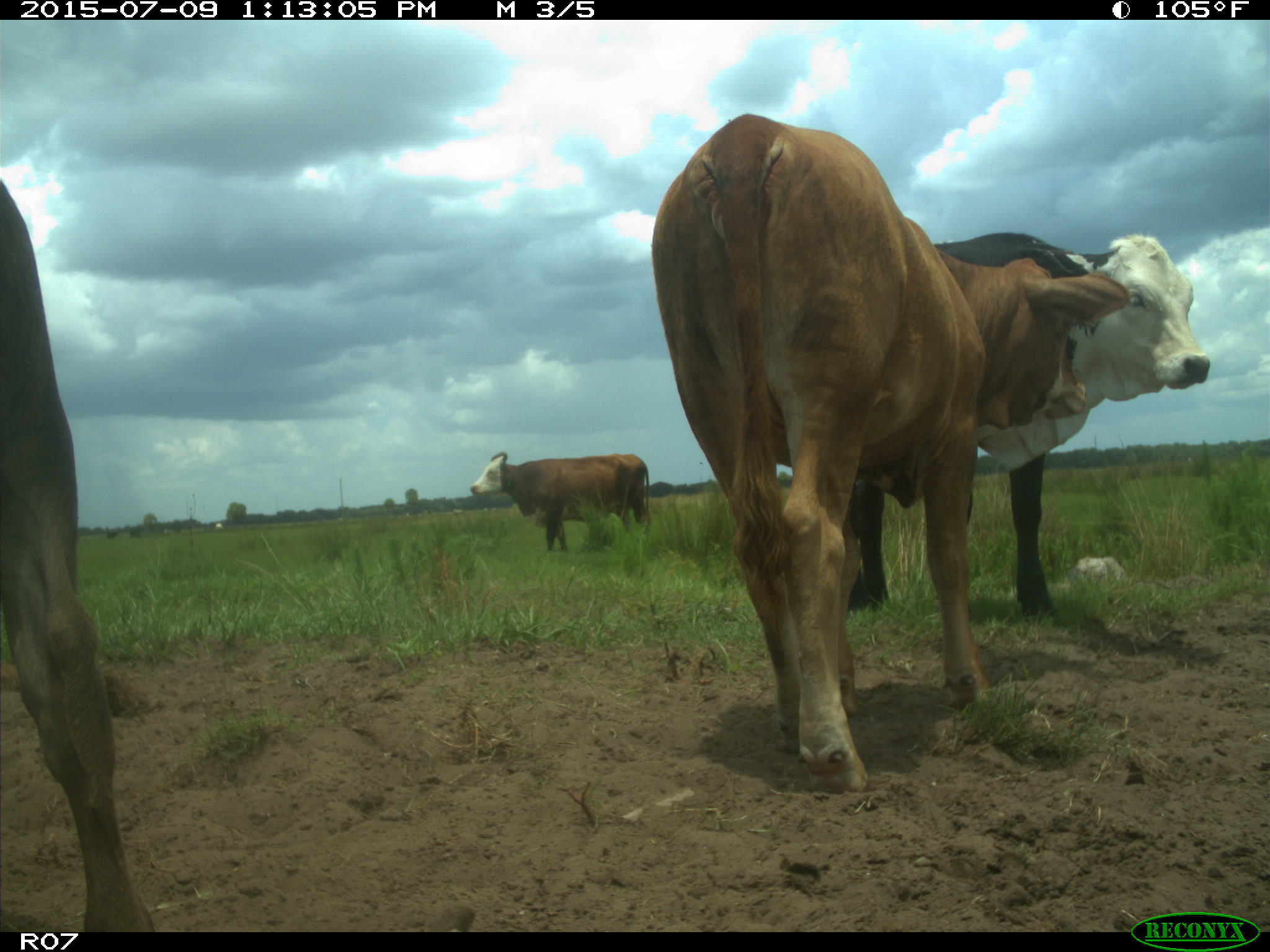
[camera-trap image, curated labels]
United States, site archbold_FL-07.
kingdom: Animalia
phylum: Chordata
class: Mammalia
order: Artiodactyla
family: Bovidae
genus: Bos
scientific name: Bos taurus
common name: domestic cow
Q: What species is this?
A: Bos taurus (domestic cow).